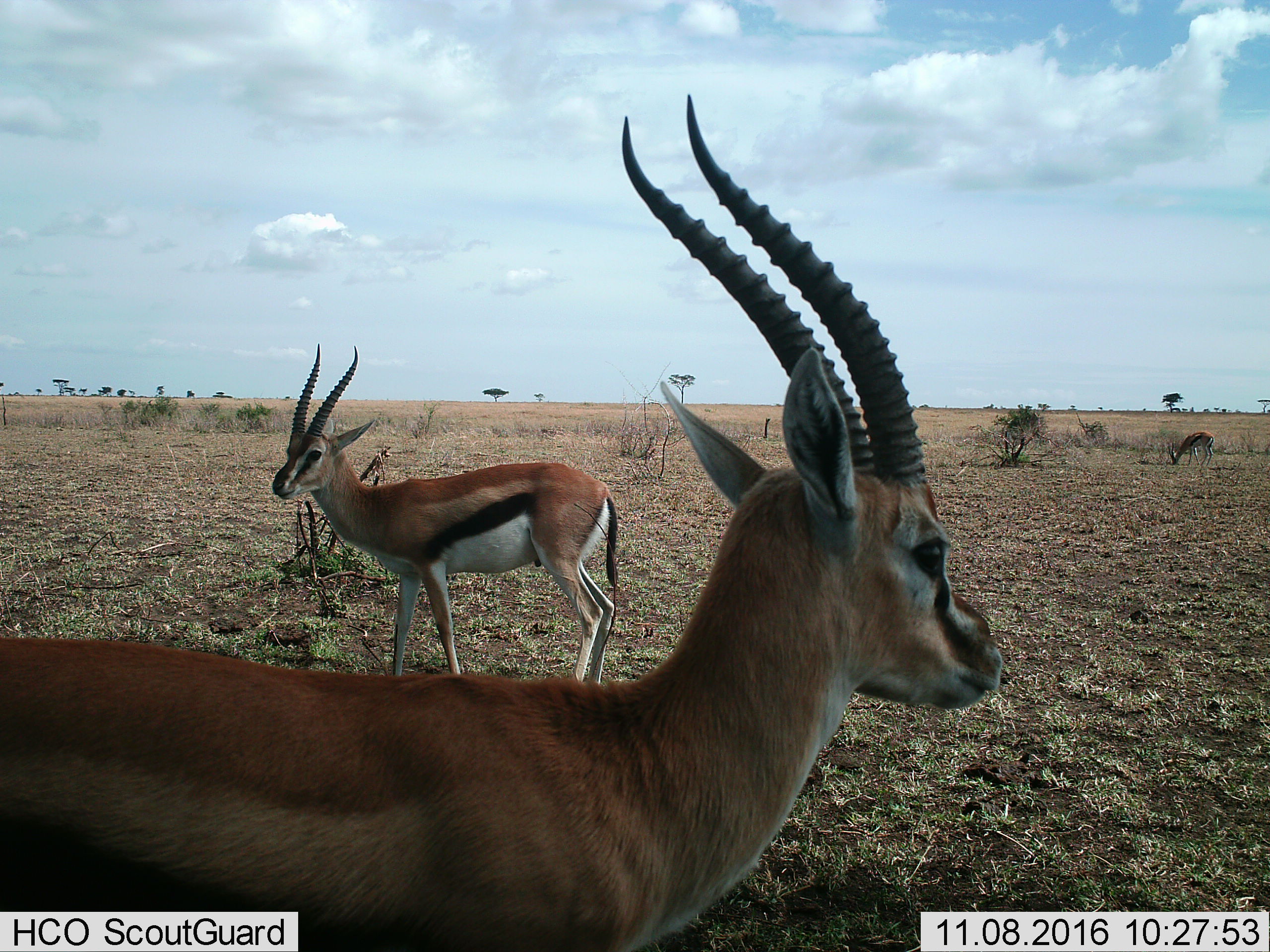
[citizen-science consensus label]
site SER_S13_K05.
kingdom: Animalia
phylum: Chordata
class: Mammalia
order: Artiodactyla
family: Bovidae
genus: Eudorcas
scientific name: Eudorcas thomsonii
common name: thomson's gazelle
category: gazellethomsons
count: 3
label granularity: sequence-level